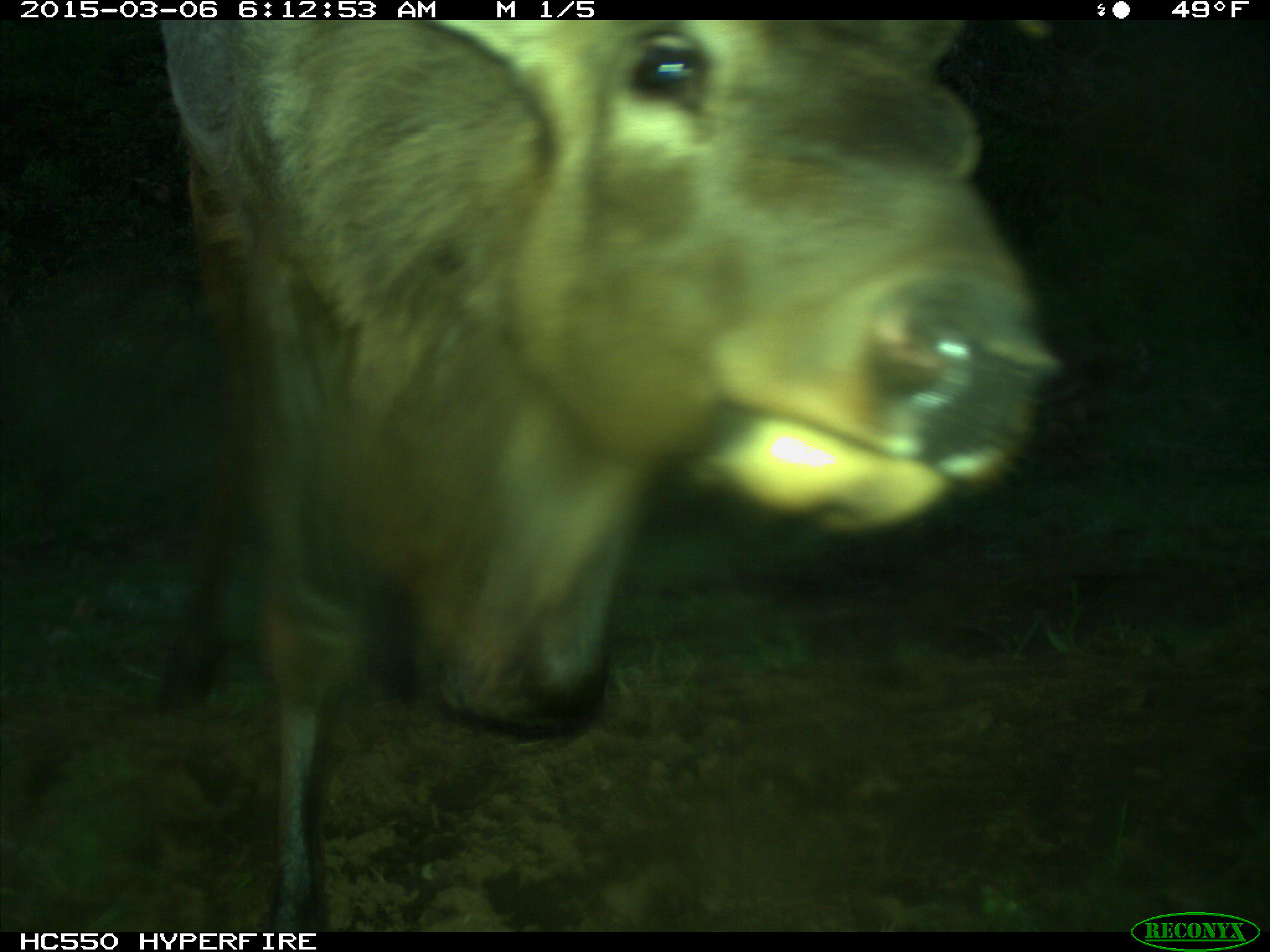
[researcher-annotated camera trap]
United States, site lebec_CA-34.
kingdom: Animalia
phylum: Chordata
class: Mammalia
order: Artiodactyla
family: Cervidae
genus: Cervus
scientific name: Cervus canadensis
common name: elk